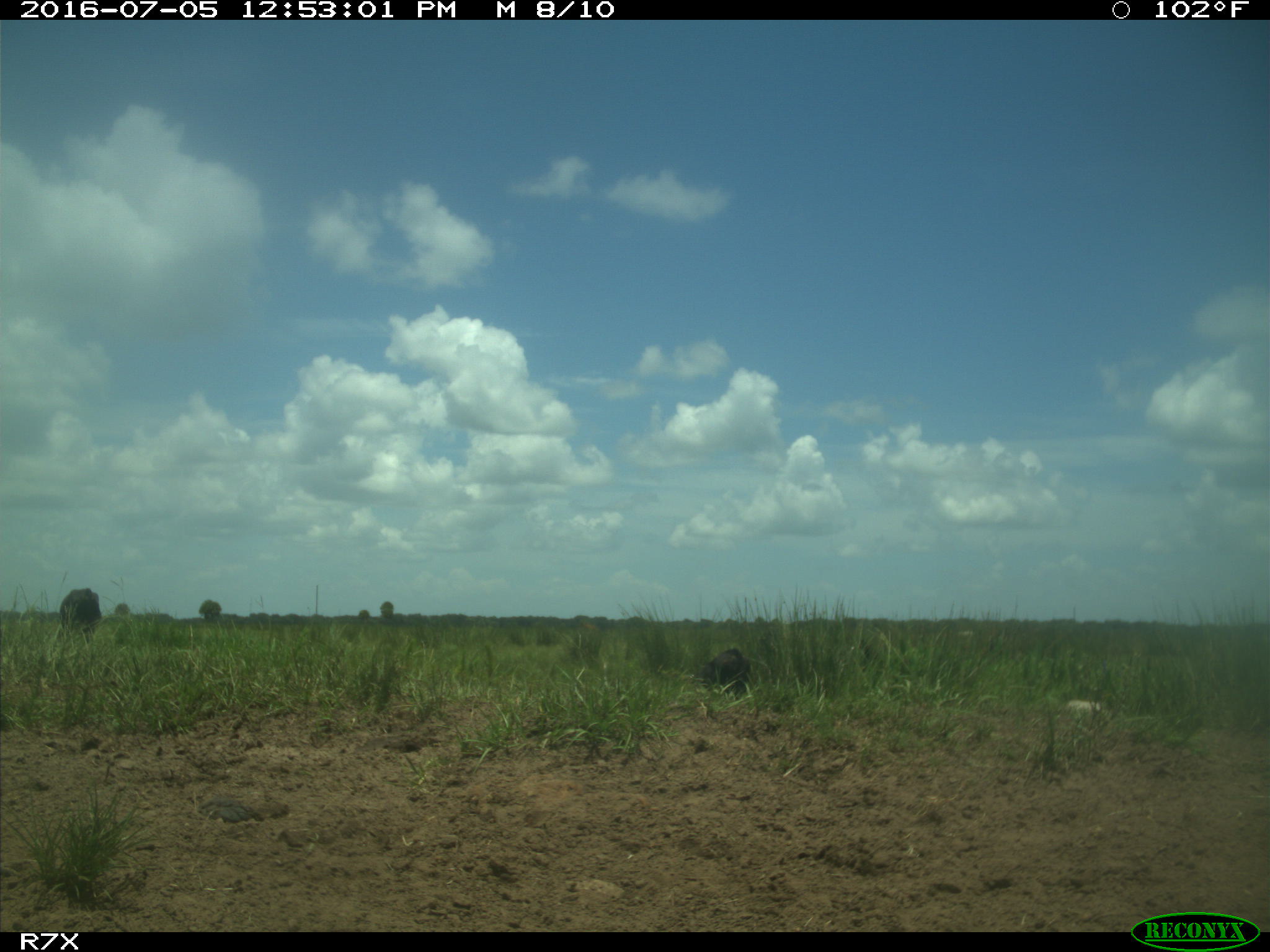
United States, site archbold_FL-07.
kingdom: Animalia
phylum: Chordata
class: Mammalia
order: Artiodactyla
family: Bovidae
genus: Bos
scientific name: Bos taurus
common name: domestic cow